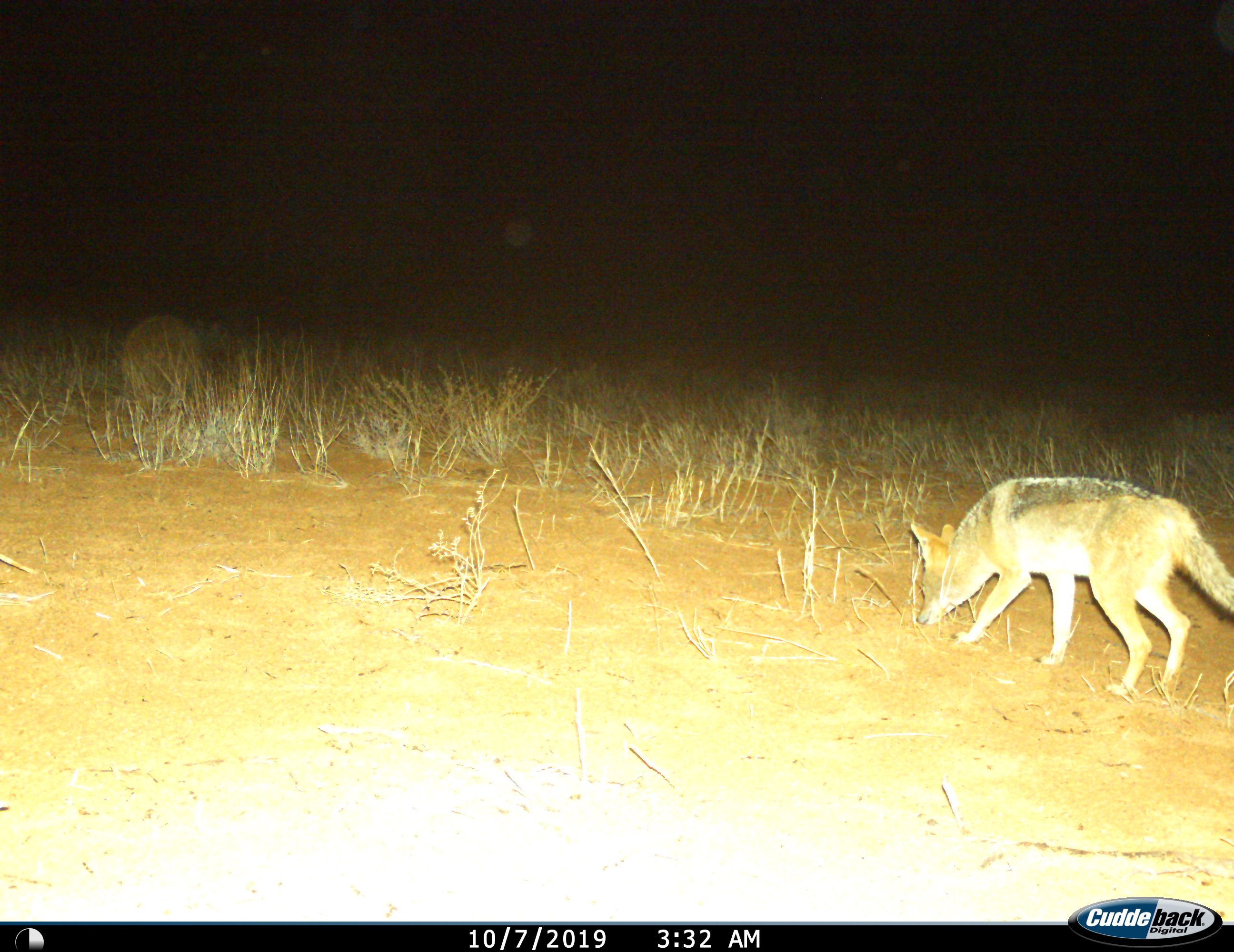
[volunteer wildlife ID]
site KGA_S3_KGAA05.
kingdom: Animalia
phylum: Chordata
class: Mammalia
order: Carnivora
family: Canidae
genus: Lupulella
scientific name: Lupulella mesomelas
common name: black-backed jackal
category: jackalblackbacked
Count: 1.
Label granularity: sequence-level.